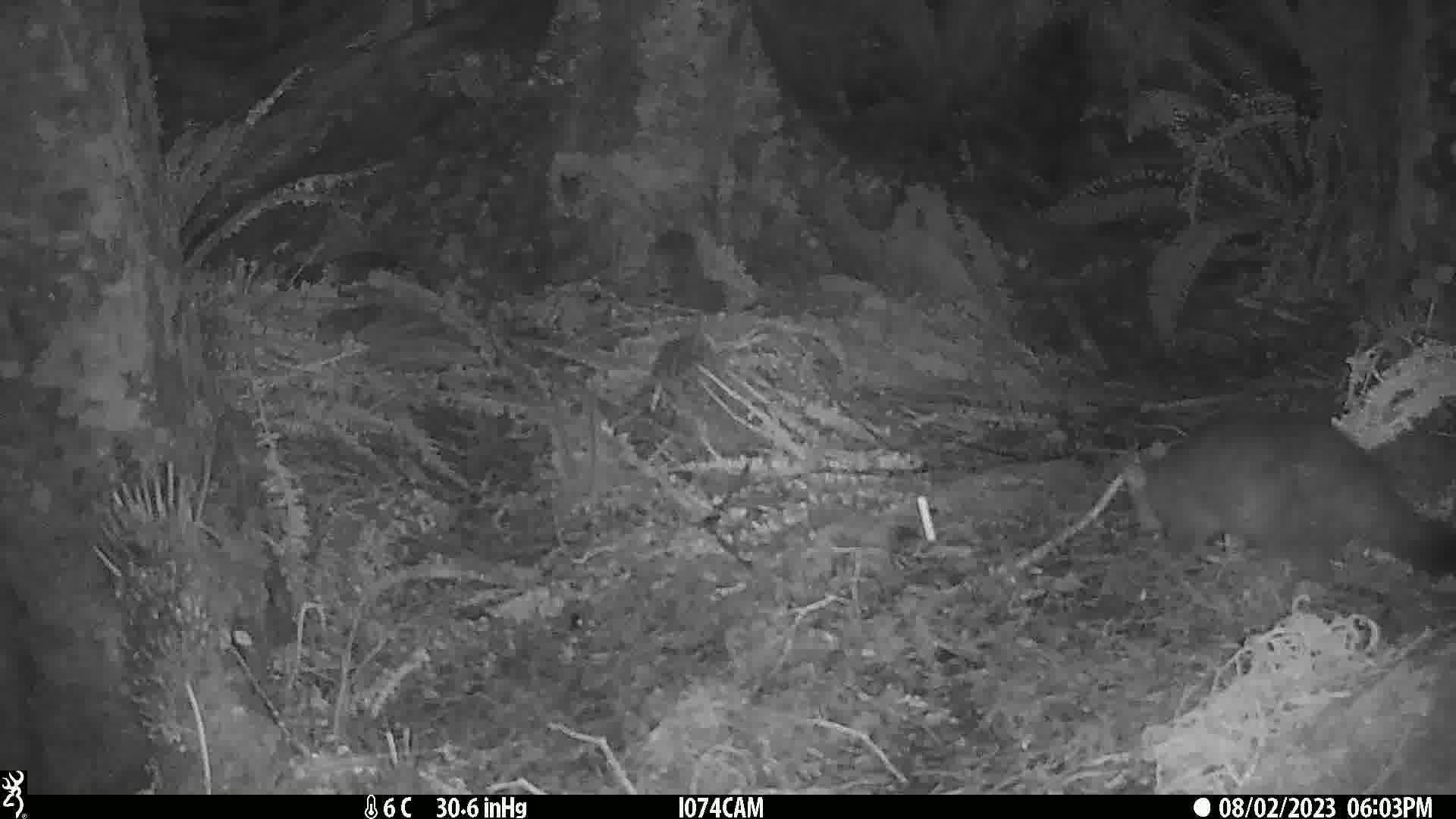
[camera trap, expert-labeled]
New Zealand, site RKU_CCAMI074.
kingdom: Animalia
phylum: Chordata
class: Mammalia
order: Diprotodontia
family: Phalangeridae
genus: Trichosurus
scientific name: Trichosurus vulpecula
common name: common brushtail possum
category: possum